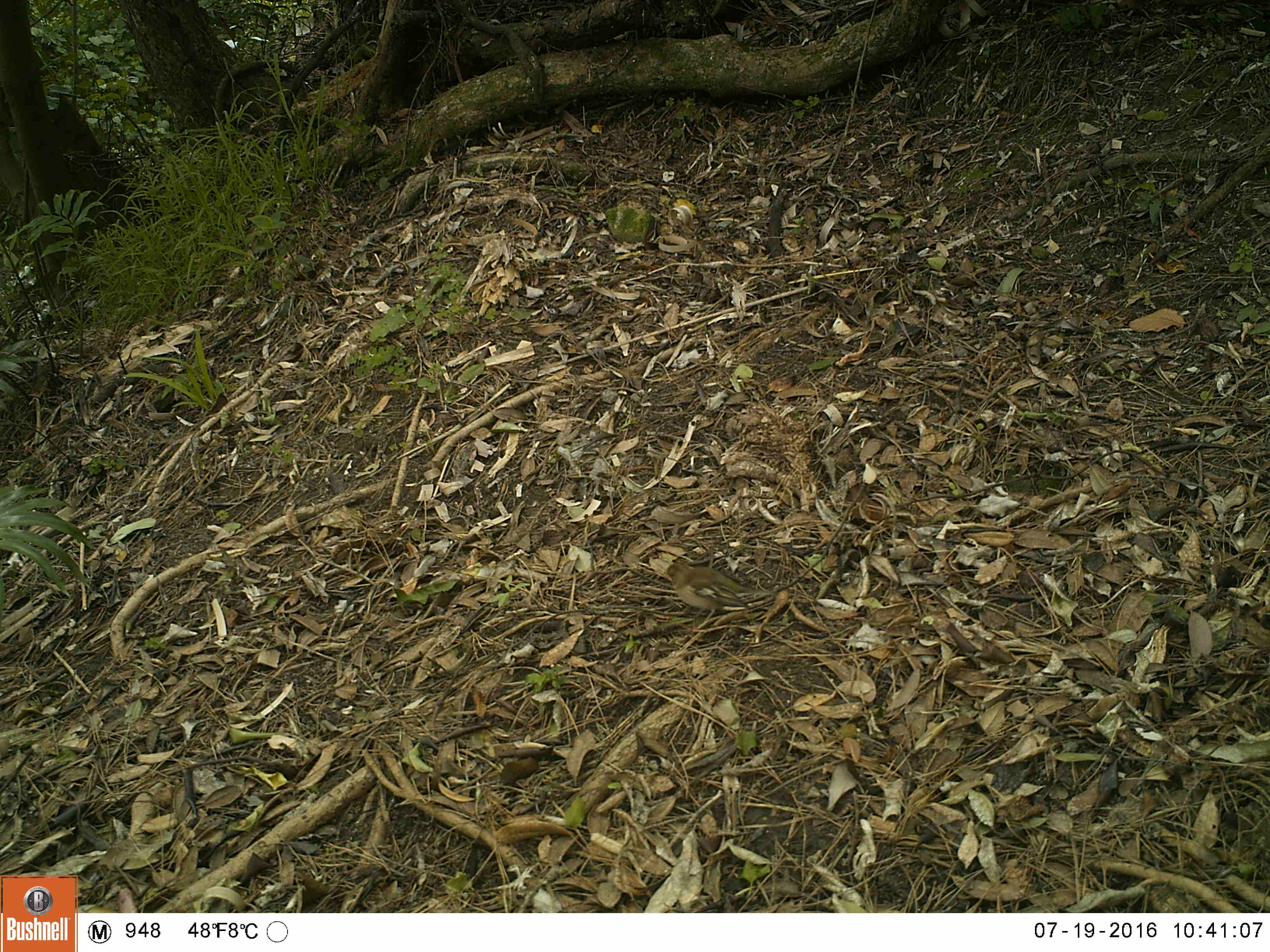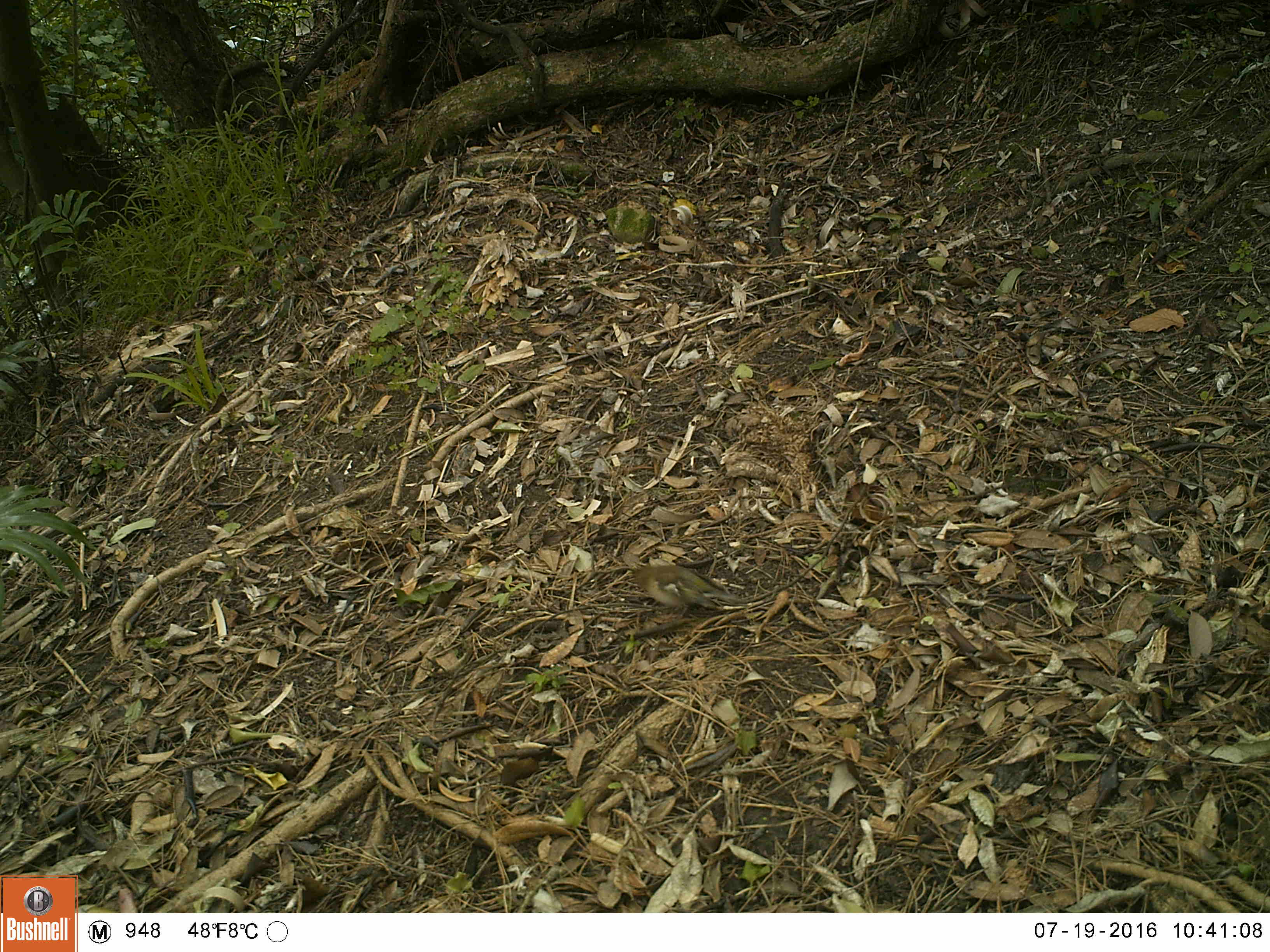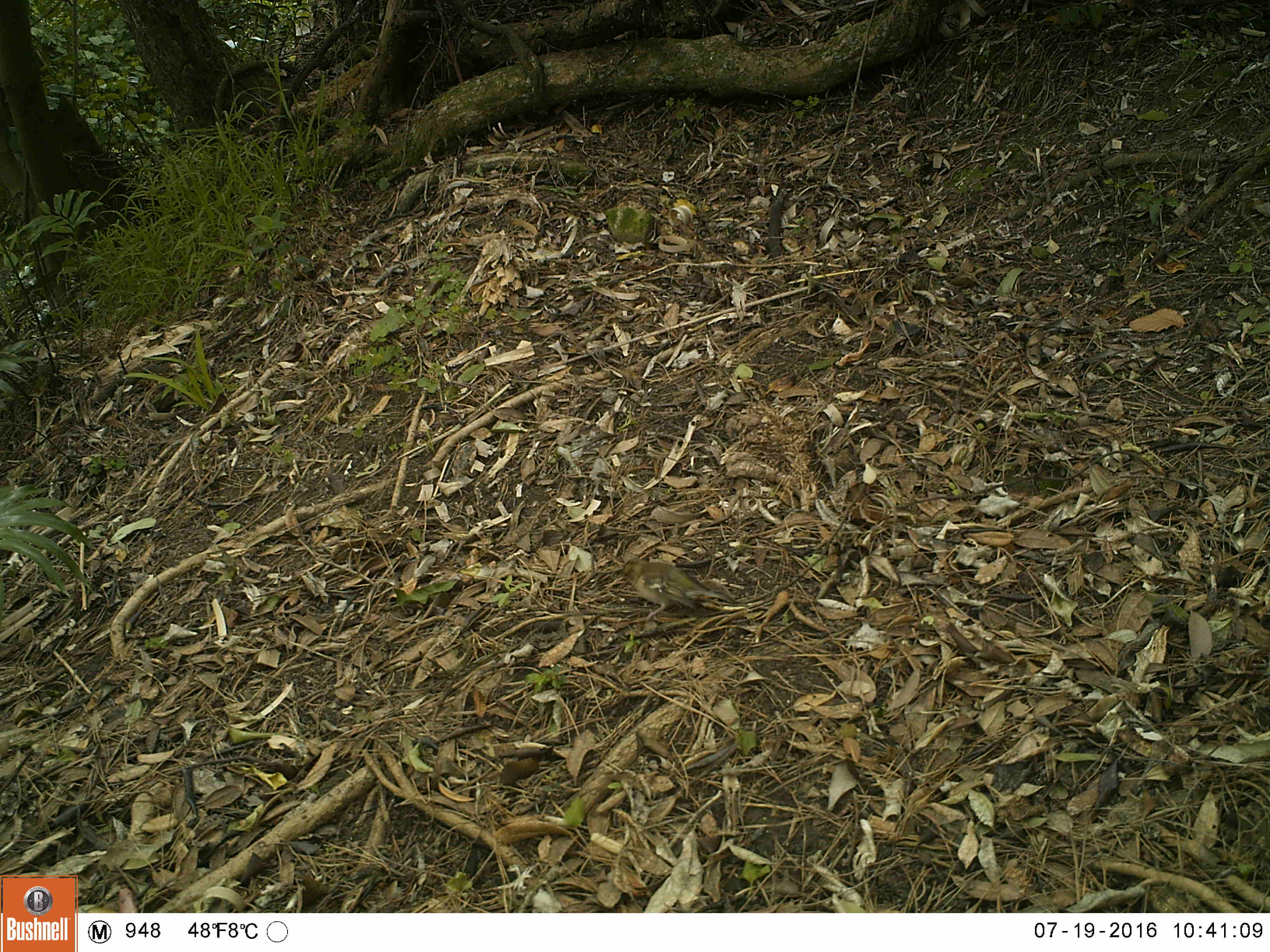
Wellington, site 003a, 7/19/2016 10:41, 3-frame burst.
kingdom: Animalia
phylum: Chordata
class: Aves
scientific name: Aves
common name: bird